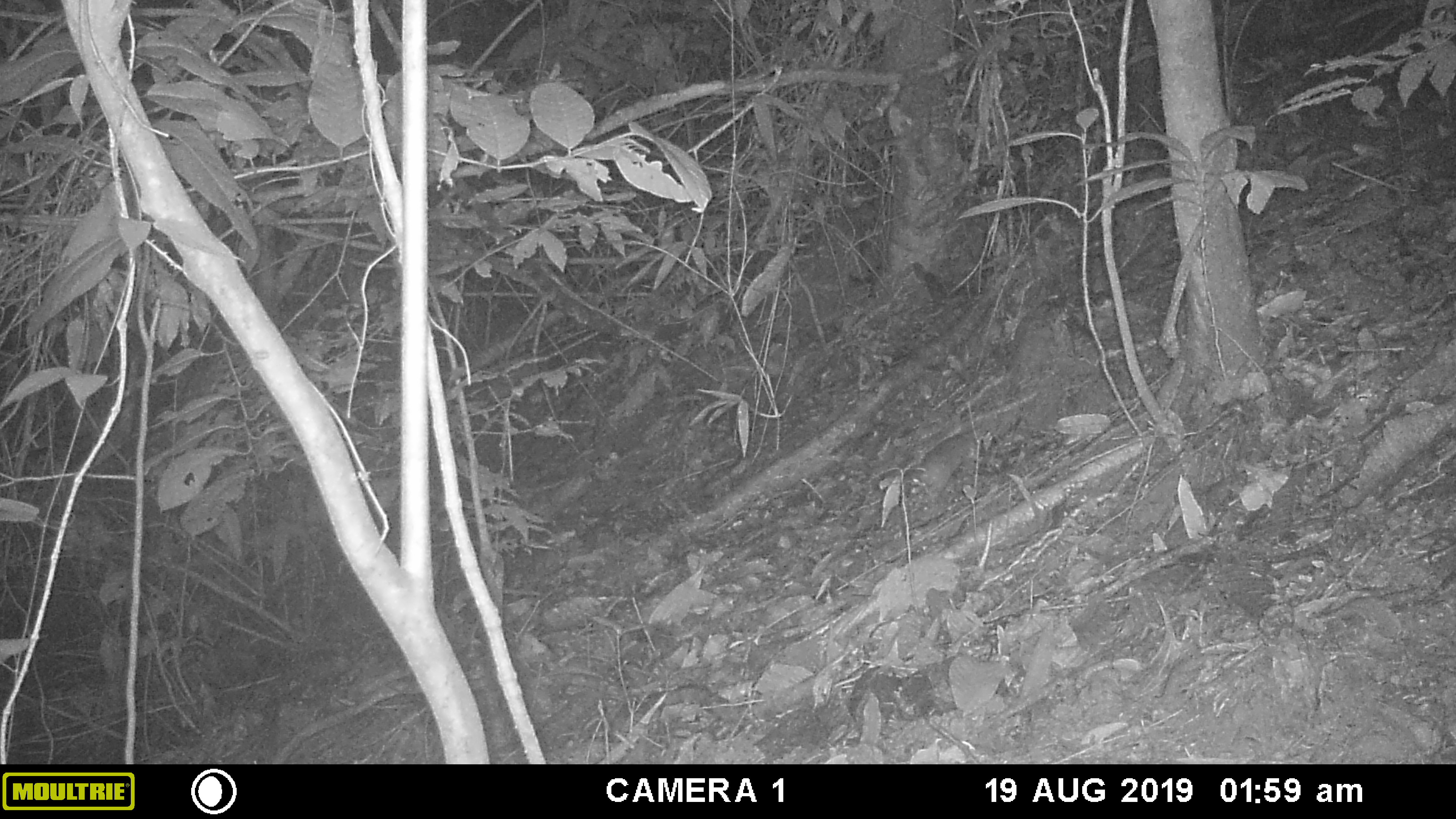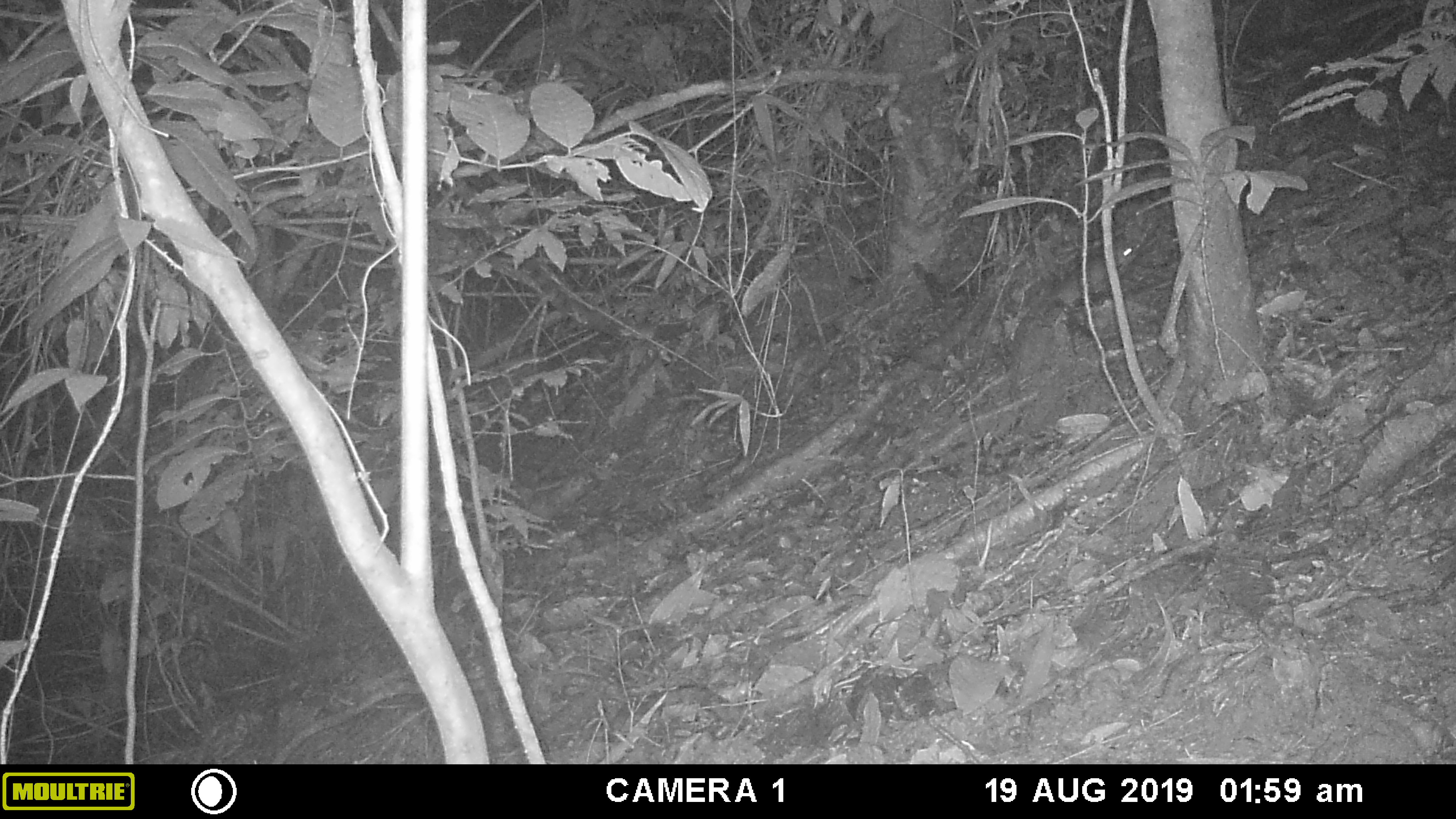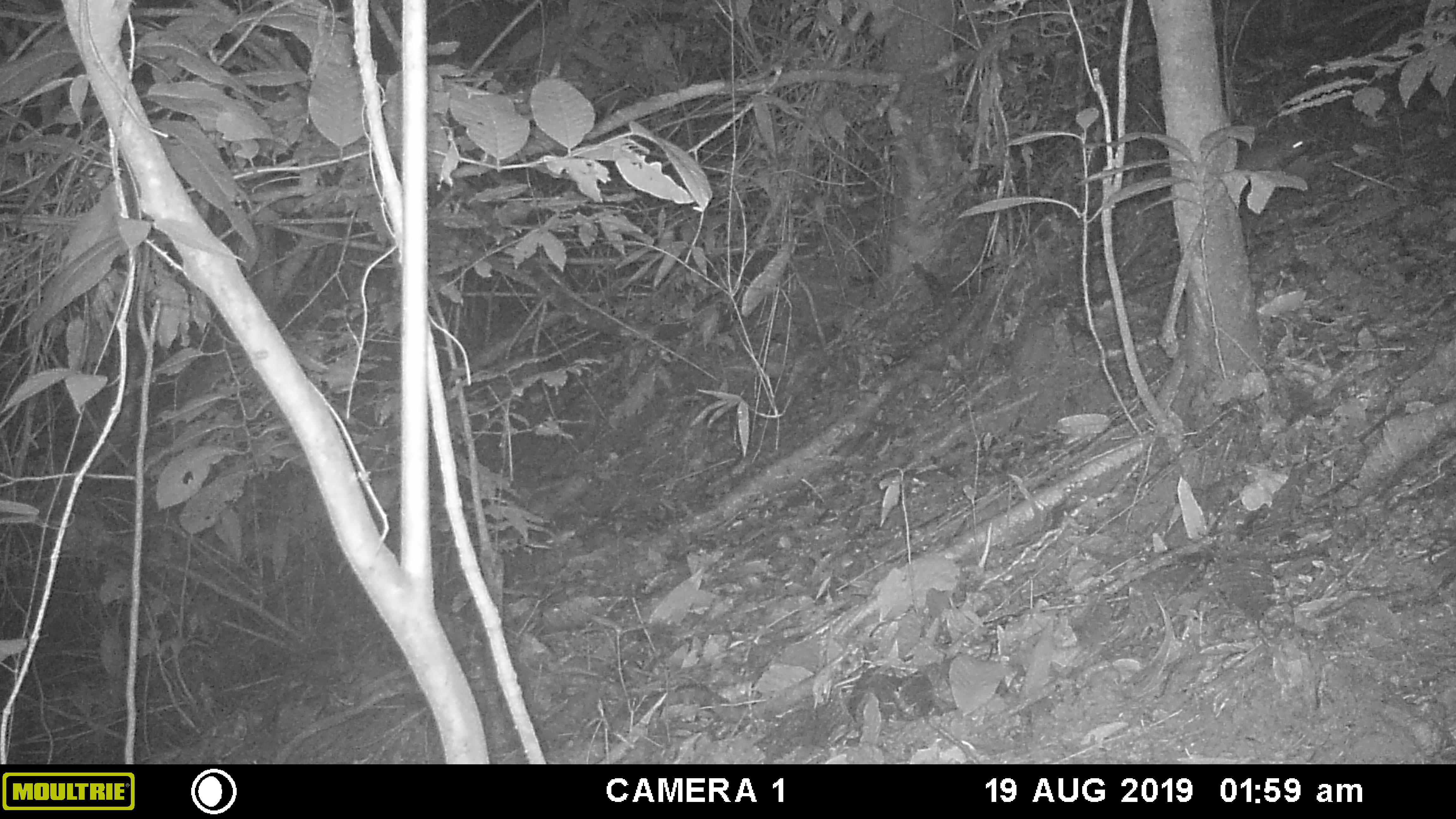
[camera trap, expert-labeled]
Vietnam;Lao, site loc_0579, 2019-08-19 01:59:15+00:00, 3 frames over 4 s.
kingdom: Animalia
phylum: Chordata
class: Mammalia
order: Carnivora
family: Mustelidae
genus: Melogale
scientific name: Melogale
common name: ferret badger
Ferret badger (Melogale). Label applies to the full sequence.